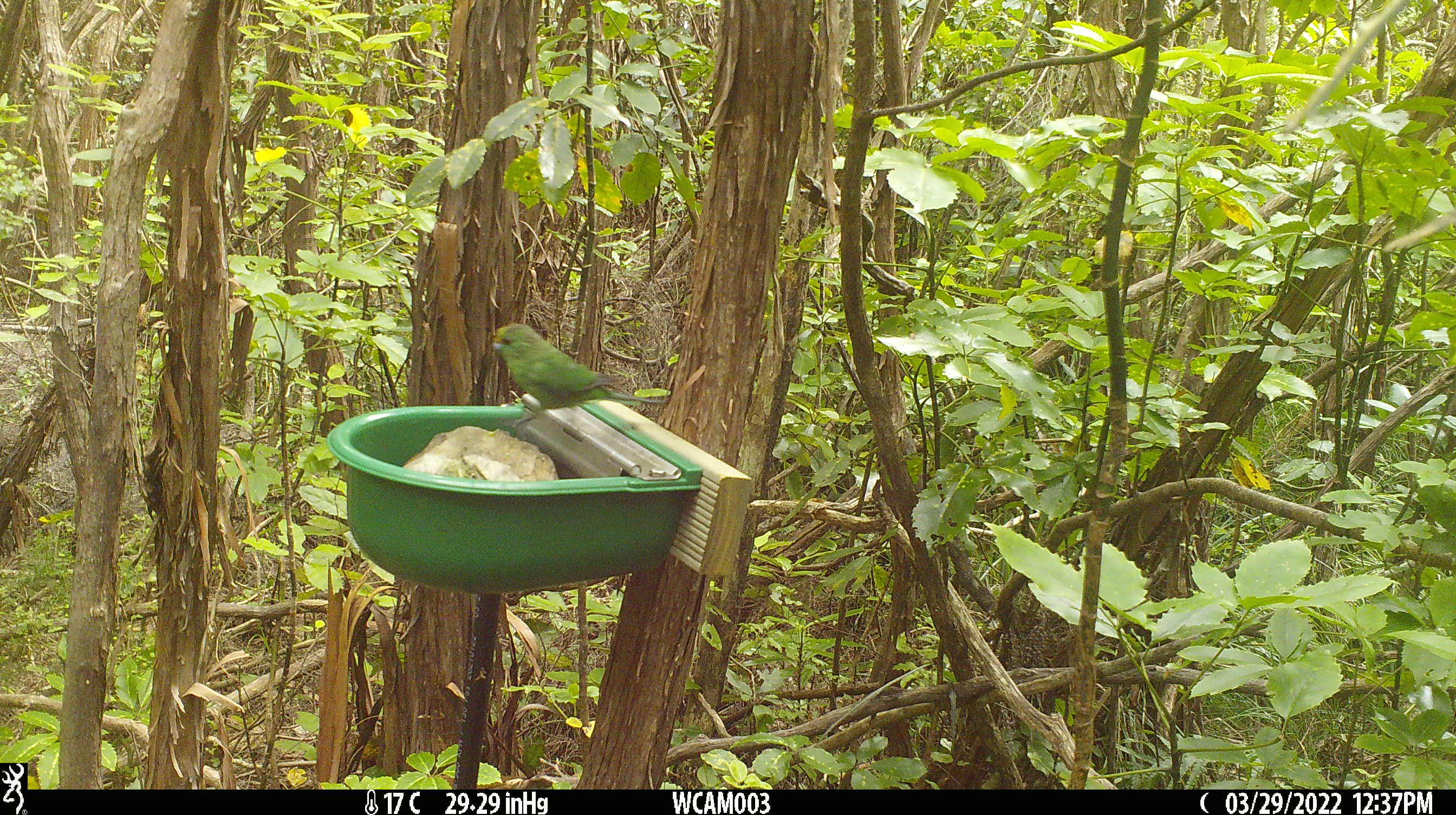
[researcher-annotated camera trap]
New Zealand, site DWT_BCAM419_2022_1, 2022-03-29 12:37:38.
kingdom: Animalia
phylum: Chordata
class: Aves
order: Psittaciformes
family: Psittaculidae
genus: Cyanoramphus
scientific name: Cyanoramphus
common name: parakeet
Parakeet (Cyanoramphus).